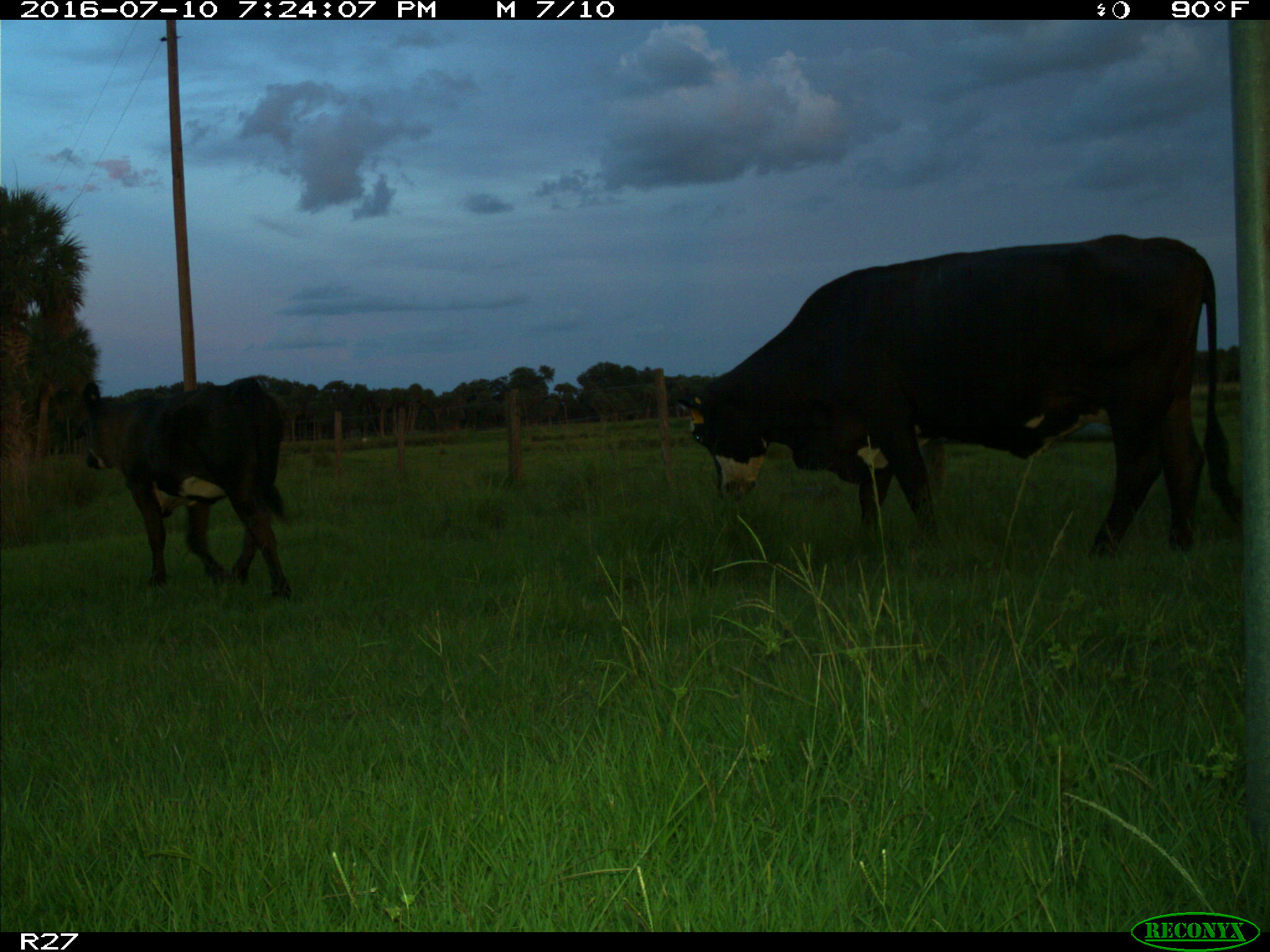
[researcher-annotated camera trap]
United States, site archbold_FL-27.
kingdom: Animalia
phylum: Chordata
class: Mammalia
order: Artiodactyla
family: Bovidae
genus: Bos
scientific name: Bos taurus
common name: domestic cow